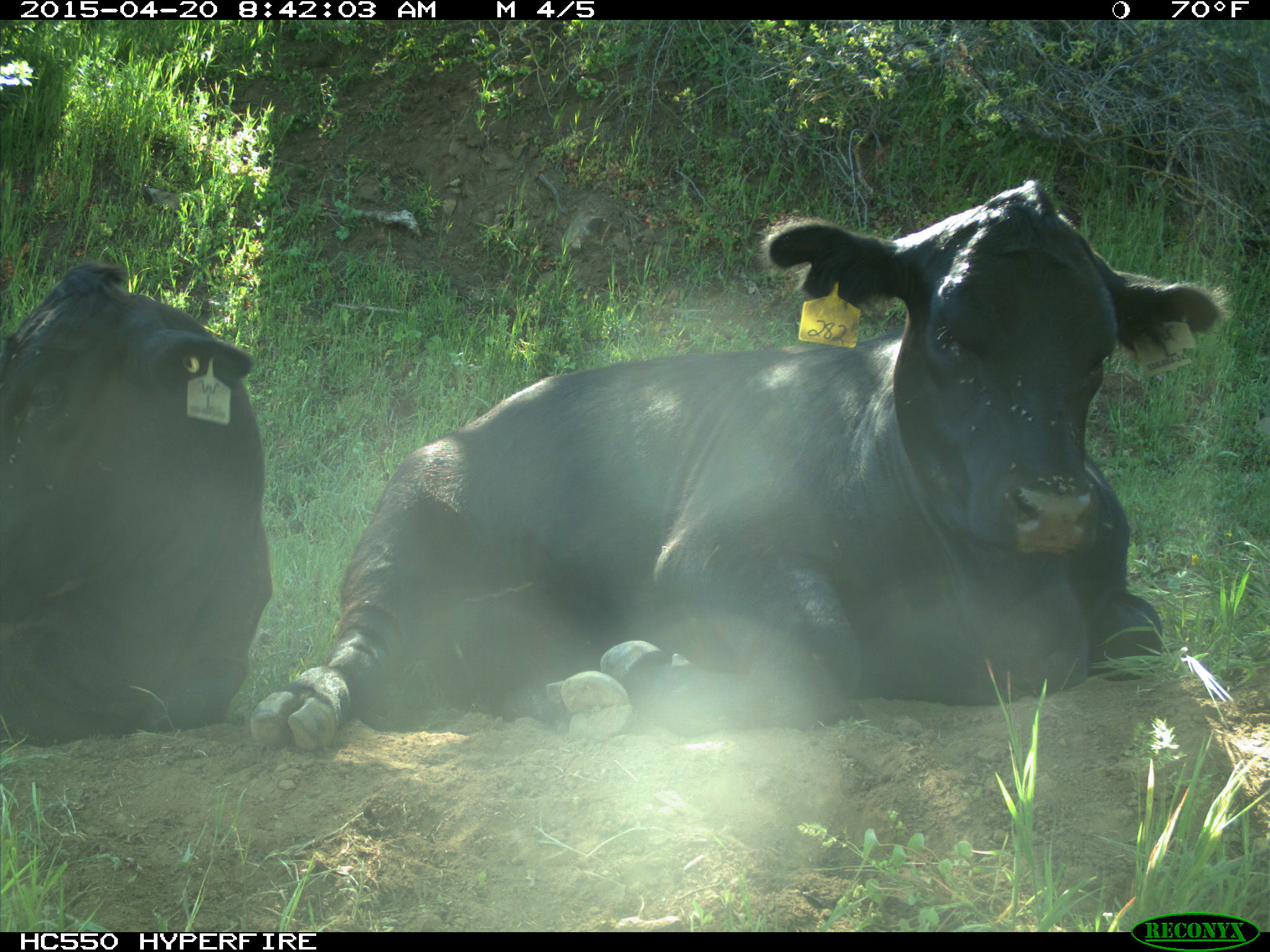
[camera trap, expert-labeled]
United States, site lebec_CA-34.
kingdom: Animalia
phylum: Chordata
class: Mammalia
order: Artiodactyla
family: Bovidae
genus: Bos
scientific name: Bos taurus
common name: domestic cow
Bos taurus (domestic cow).